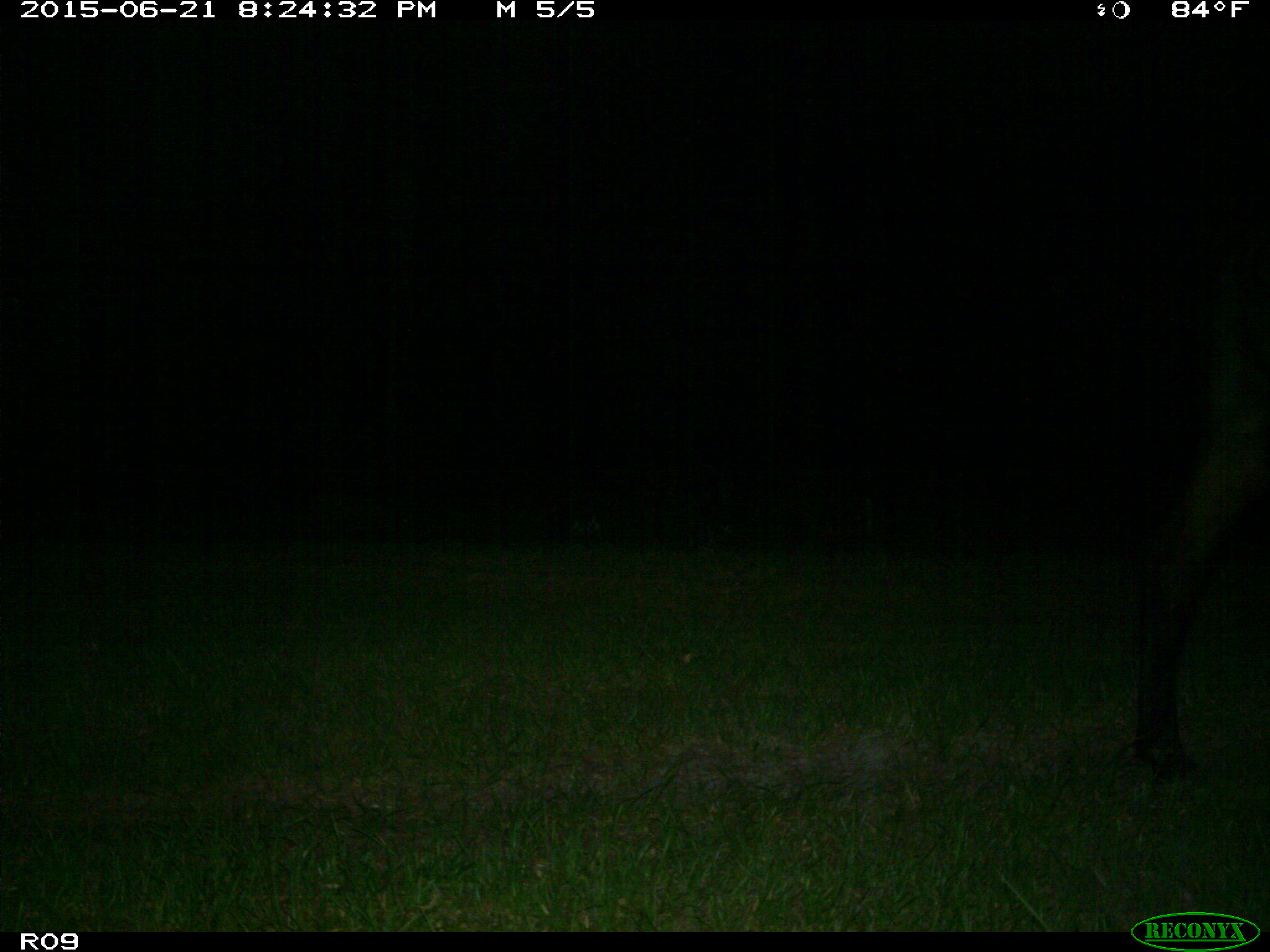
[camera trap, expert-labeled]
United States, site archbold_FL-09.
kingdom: Animalia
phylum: Chordata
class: Mammalia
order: Artiodactyla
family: Bovidae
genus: Bos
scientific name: Bos taurus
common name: domestic cow